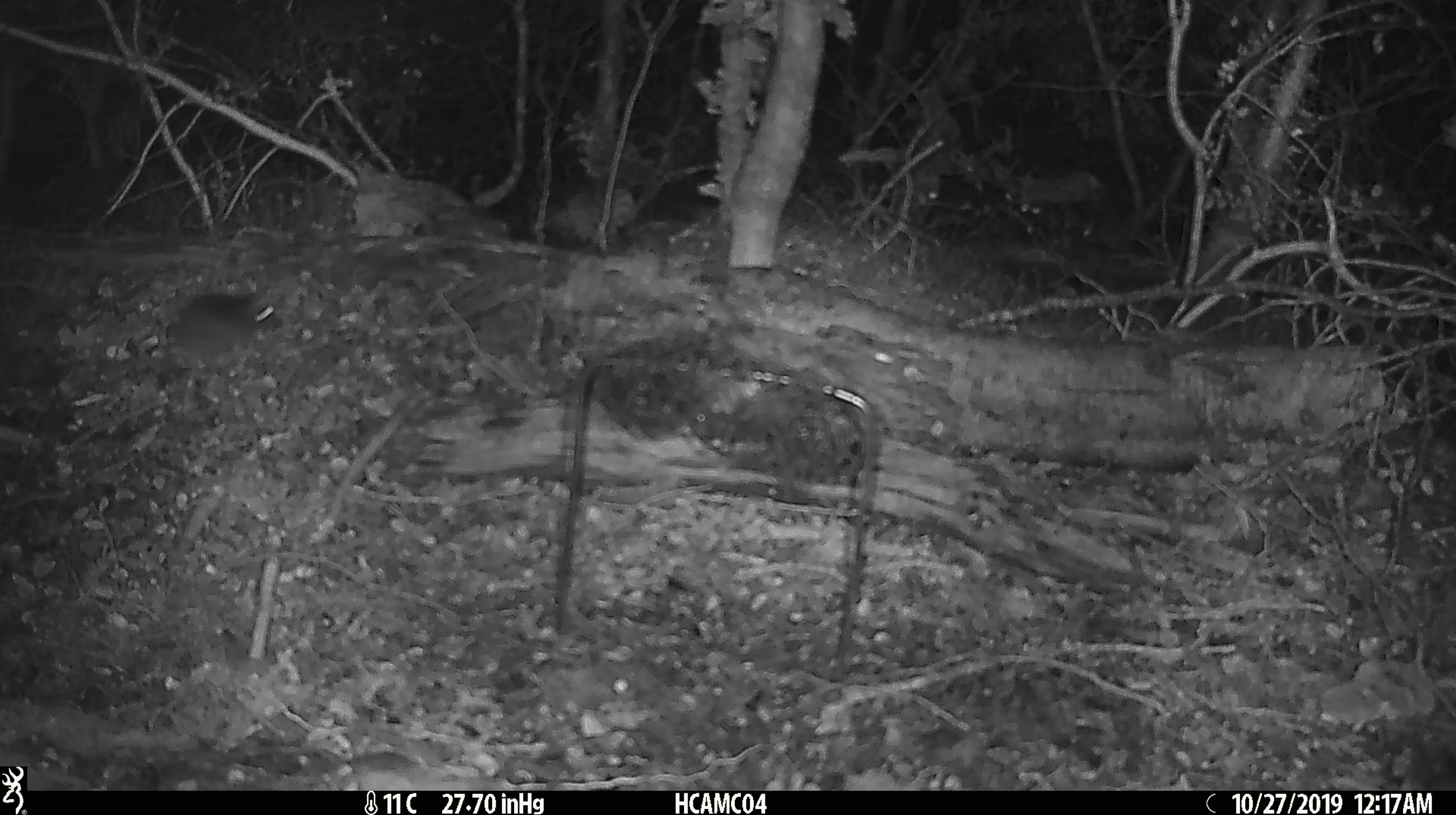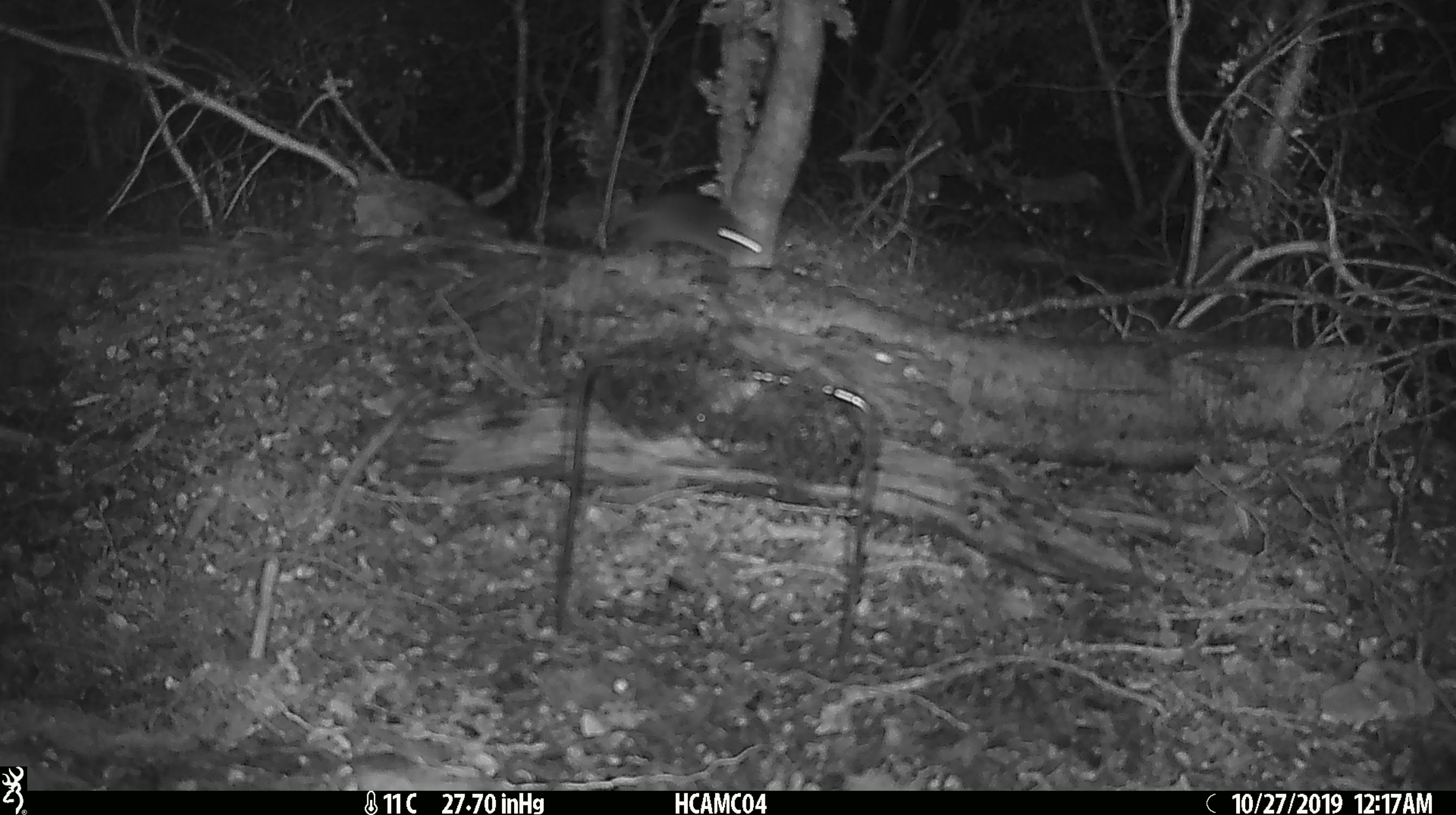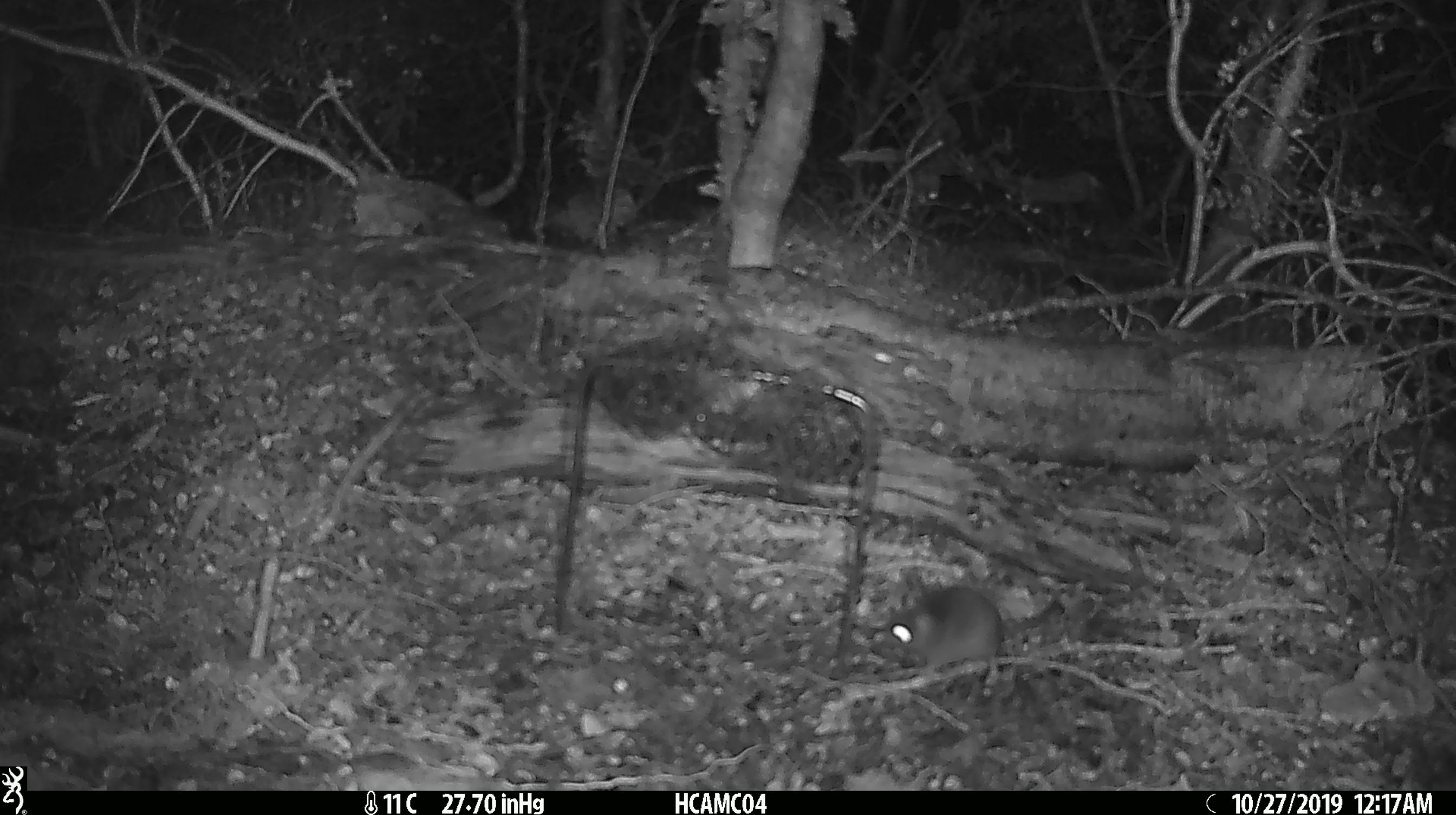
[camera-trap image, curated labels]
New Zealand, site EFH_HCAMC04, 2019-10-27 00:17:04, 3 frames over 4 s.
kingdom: Animalia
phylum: Chordata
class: Mammalia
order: Rodentia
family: Muridae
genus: Mus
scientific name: Mus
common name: mouse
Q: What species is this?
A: Mouse (Mus).